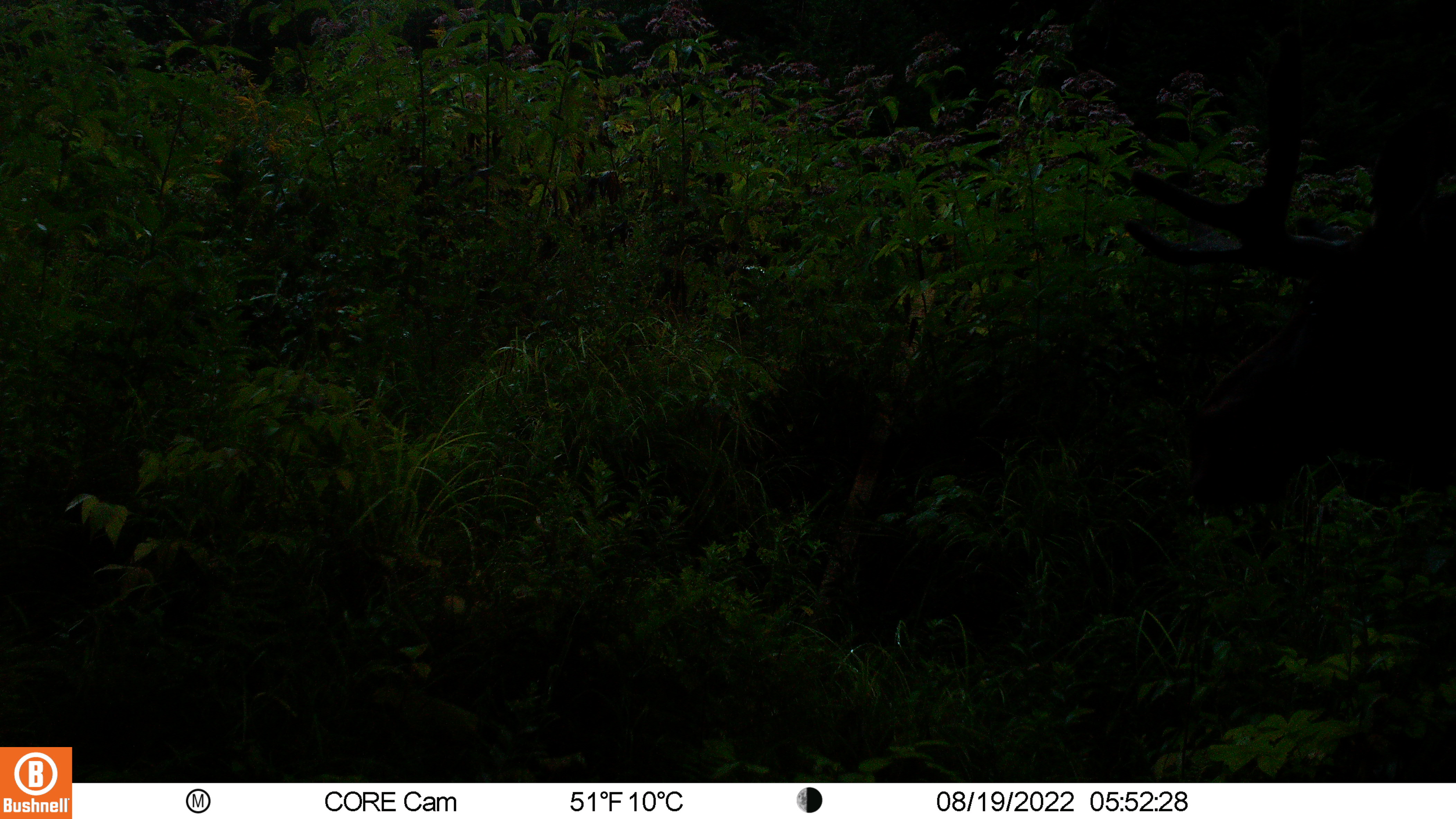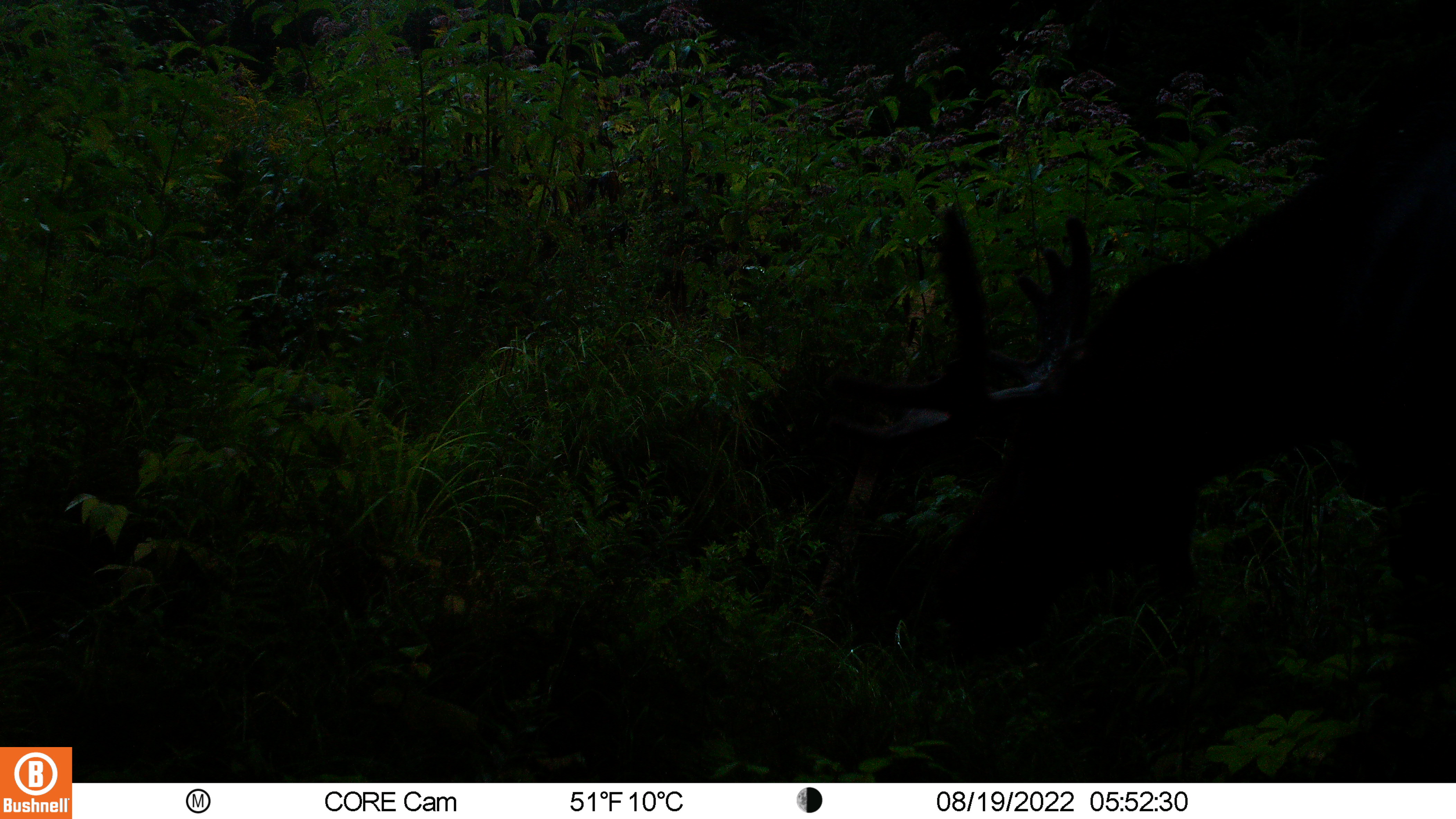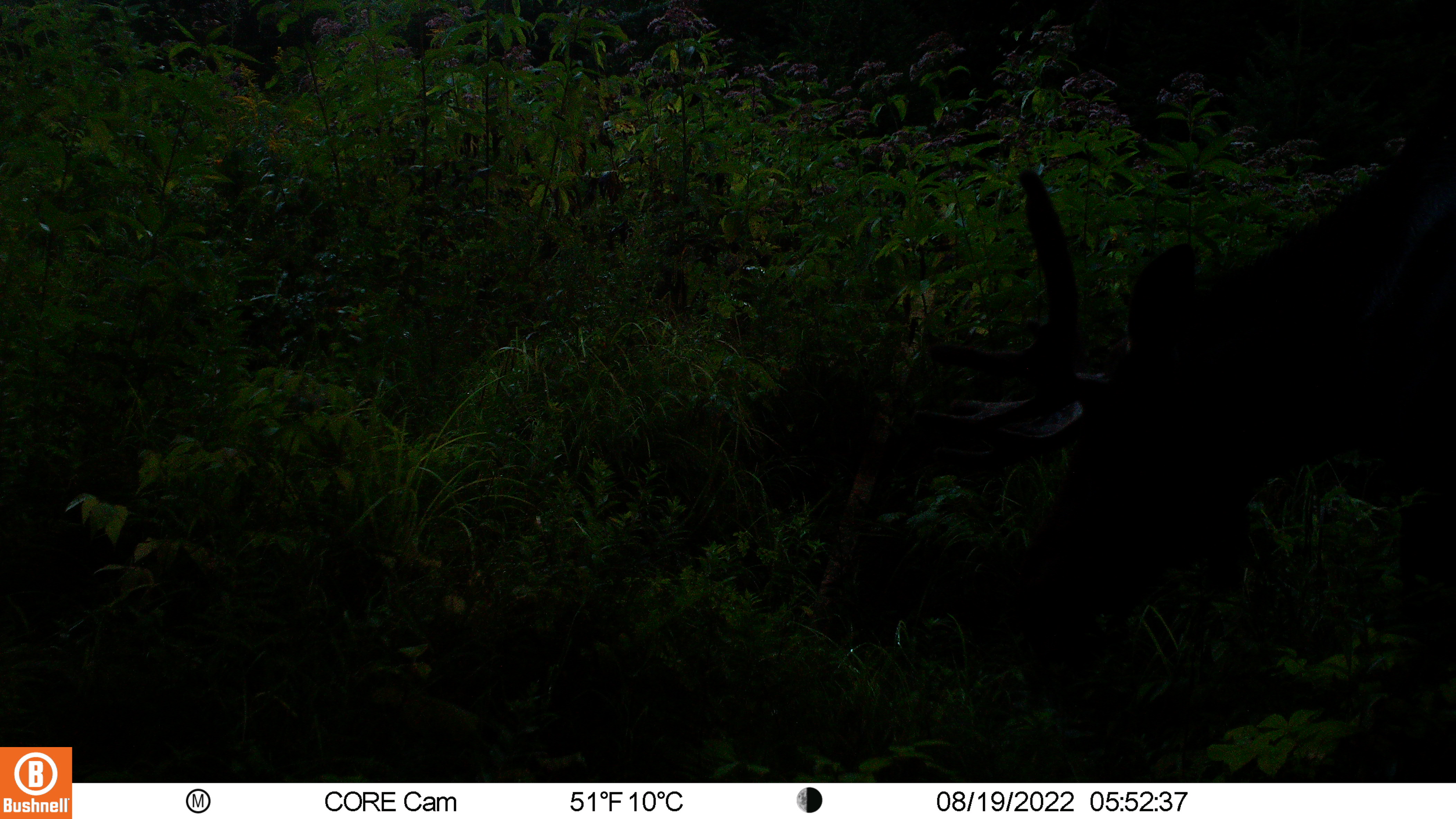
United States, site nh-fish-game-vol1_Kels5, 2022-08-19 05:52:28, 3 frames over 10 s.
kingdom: Animalia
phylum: Chordata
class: Mammalia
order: Artiodactyla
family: Cervidae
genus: Alces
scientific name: Alces alces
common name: moose